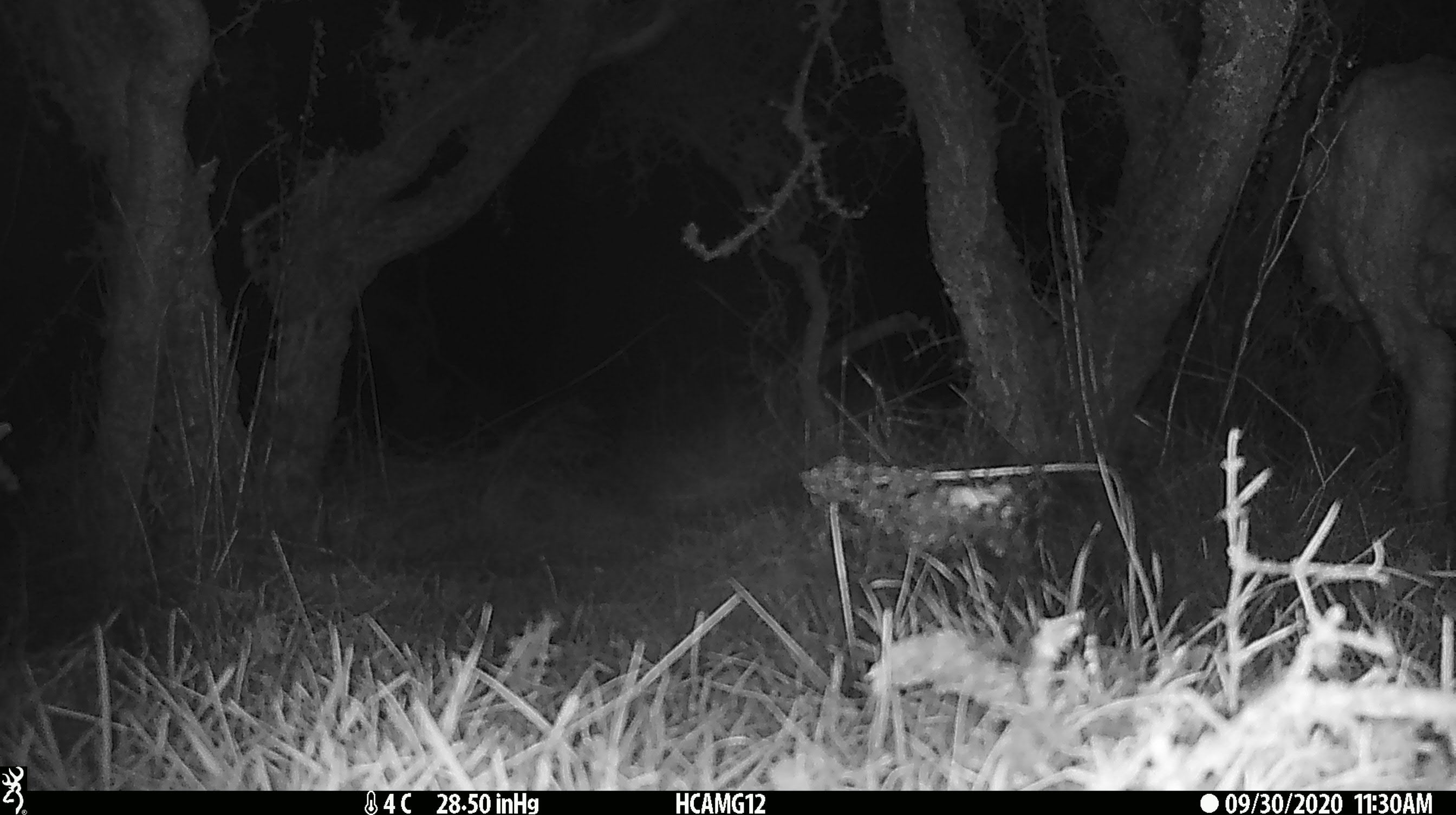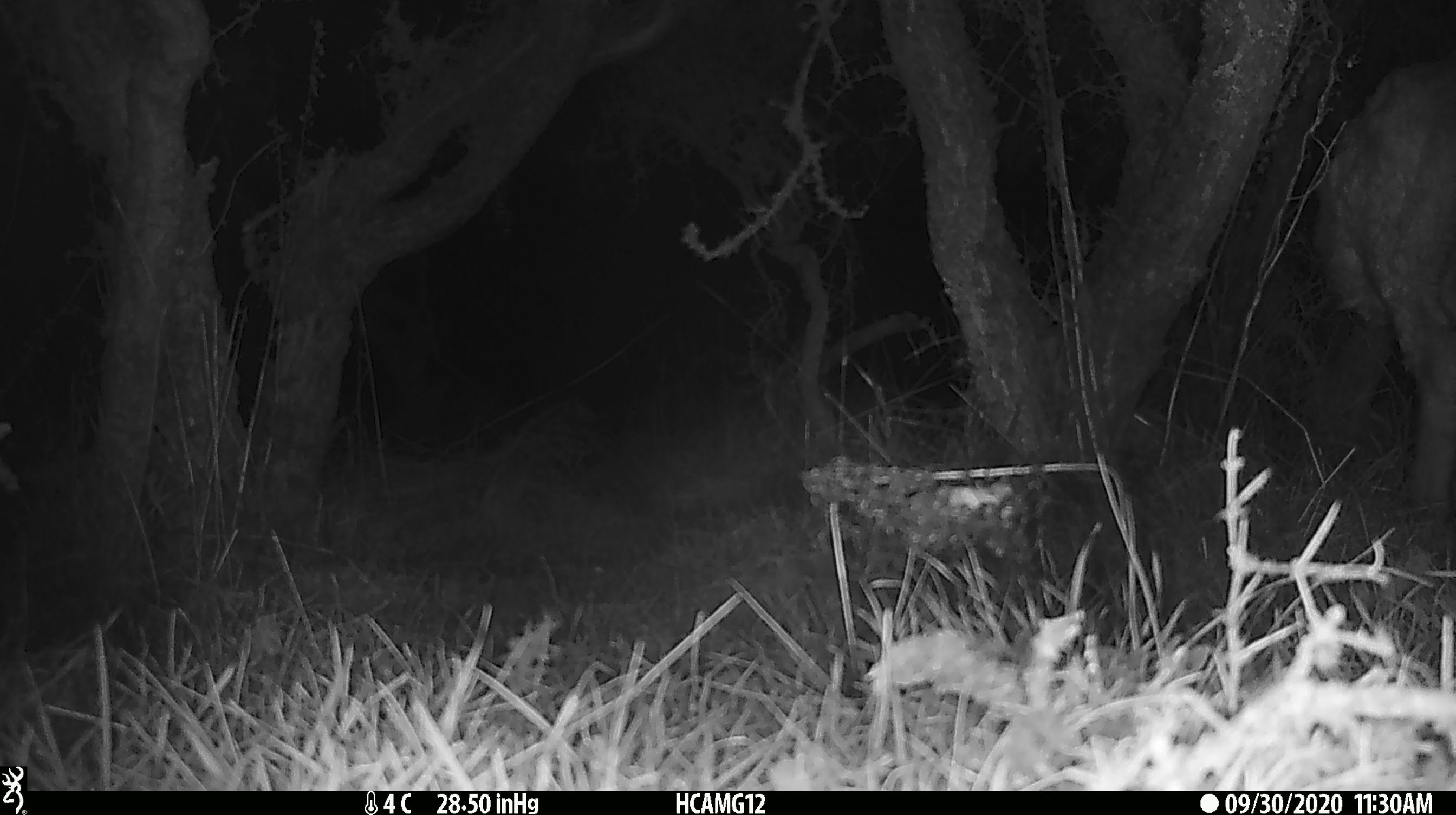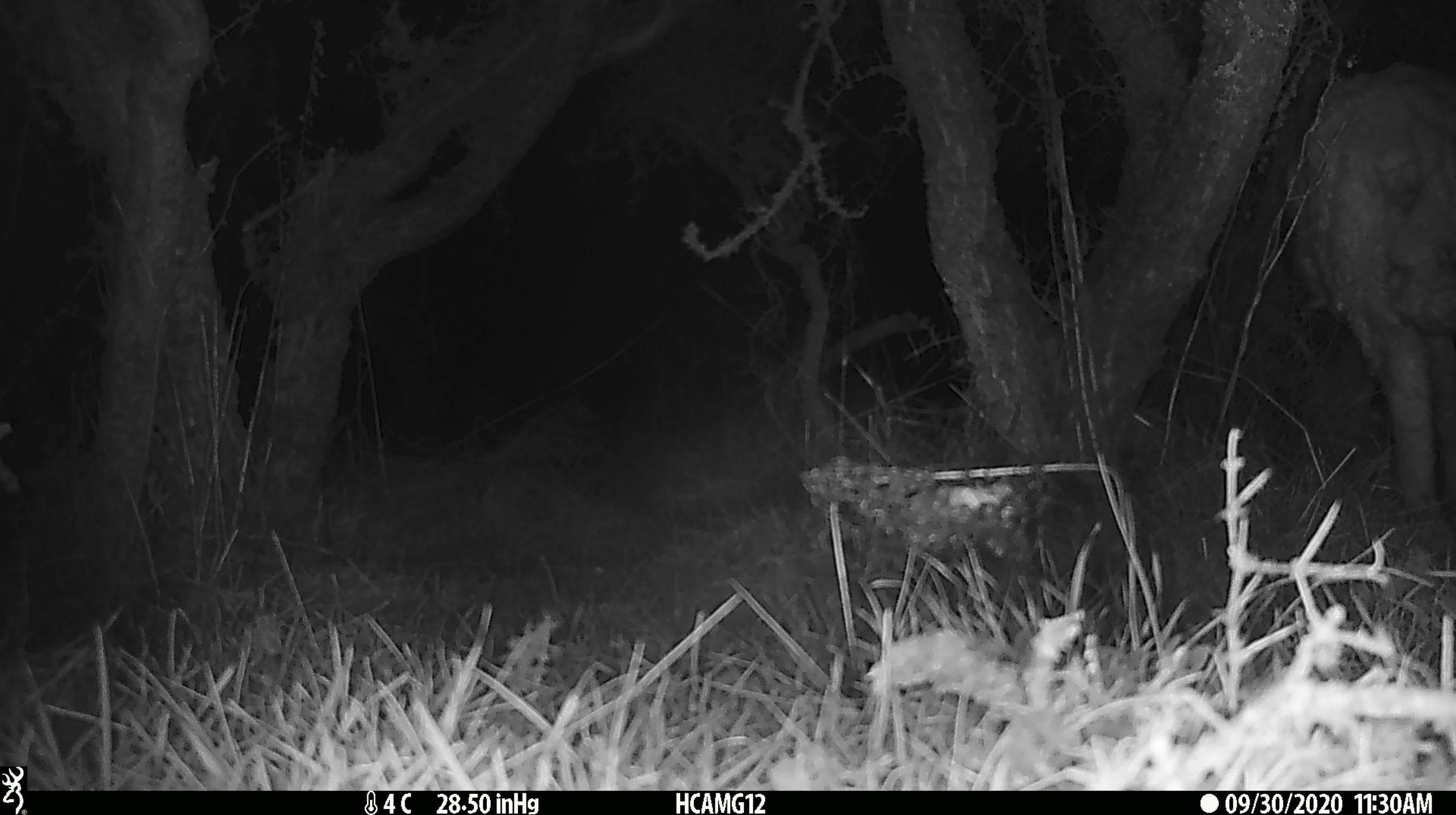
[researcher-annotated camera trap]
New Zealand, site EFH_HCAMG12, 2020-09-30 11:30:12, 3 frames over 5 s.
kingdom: Animalia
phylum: Chordata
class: Mammalia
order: Artiodactyla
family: Bovidae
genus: Ovis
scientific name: Ovis aries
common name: domestic sheep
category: sheep